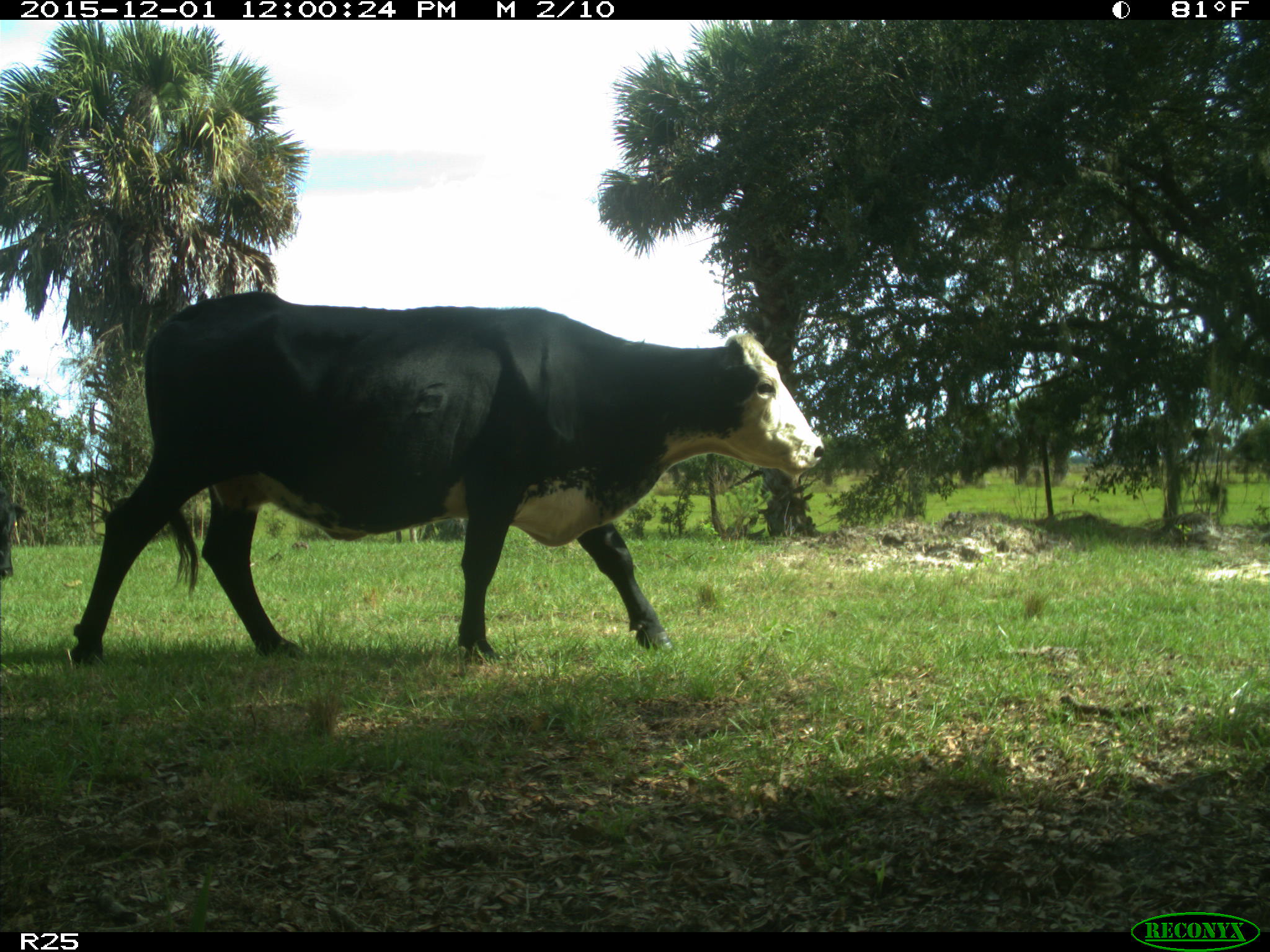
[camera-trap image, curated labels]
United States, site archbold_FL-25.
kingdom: Animalia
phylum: Chordata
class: Mammalia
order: Artiodactyla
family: Bovidae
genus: Bos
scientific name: Bos taurus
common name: domestic cow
Bos taurus (domestic cow).